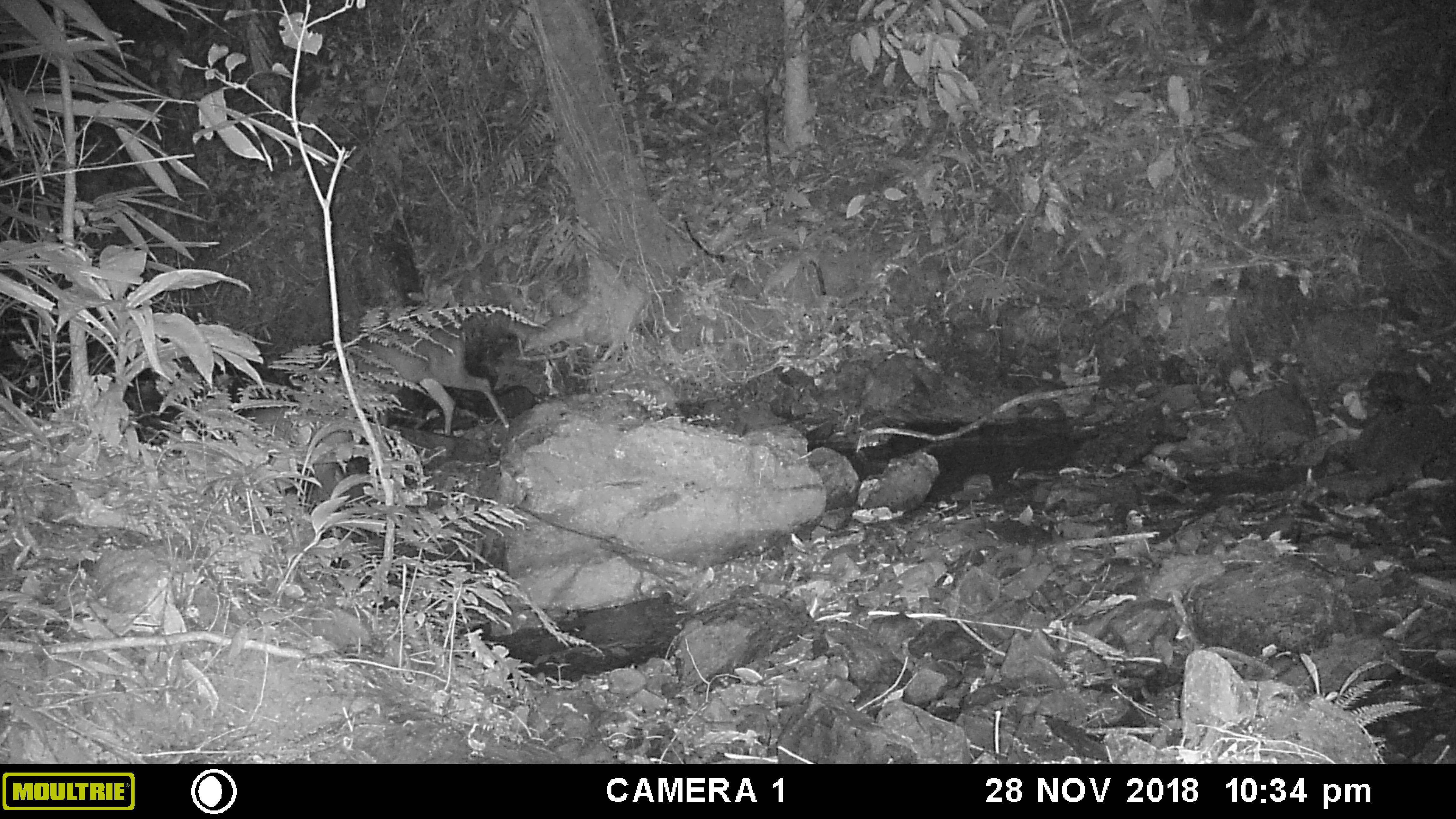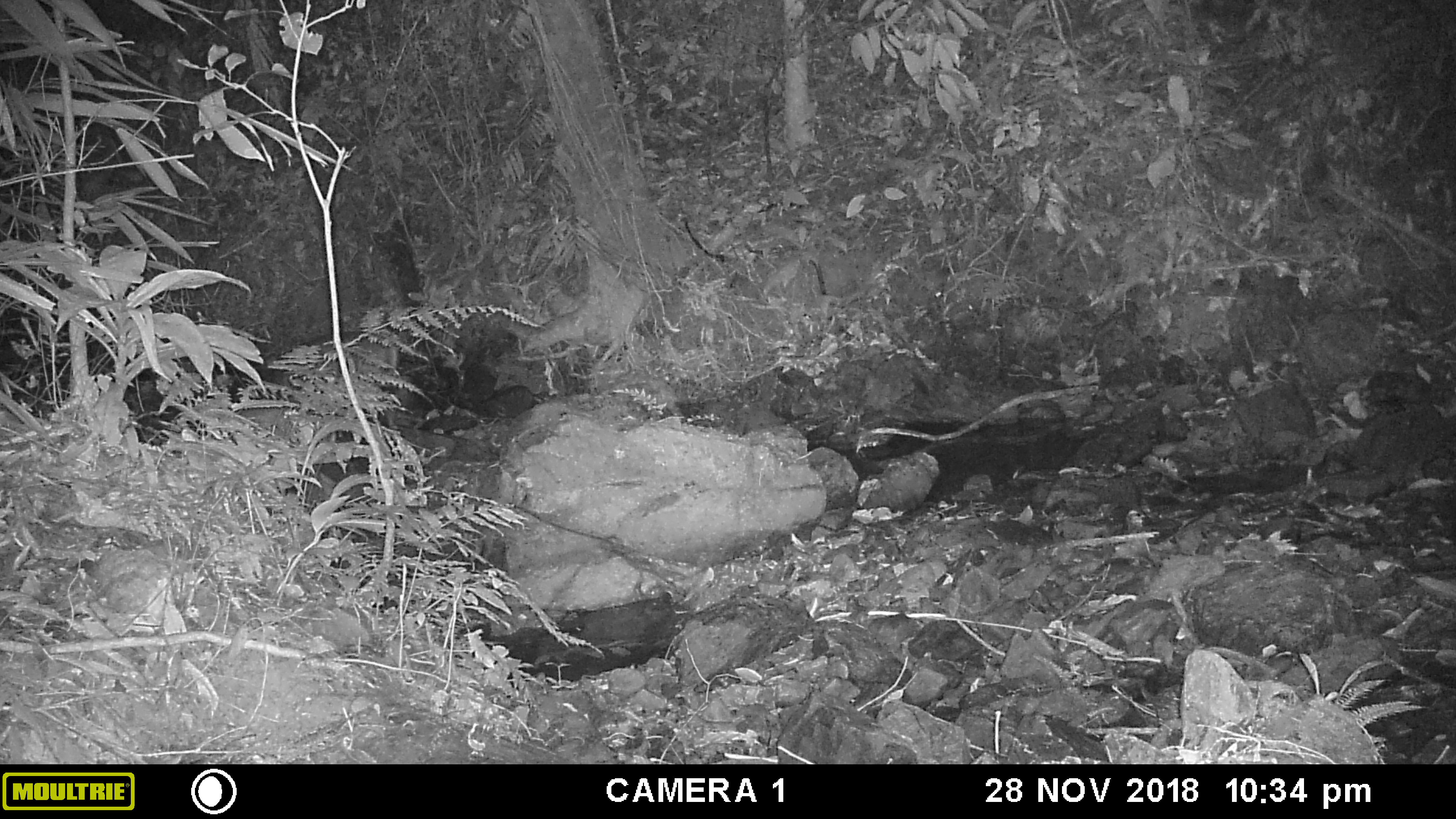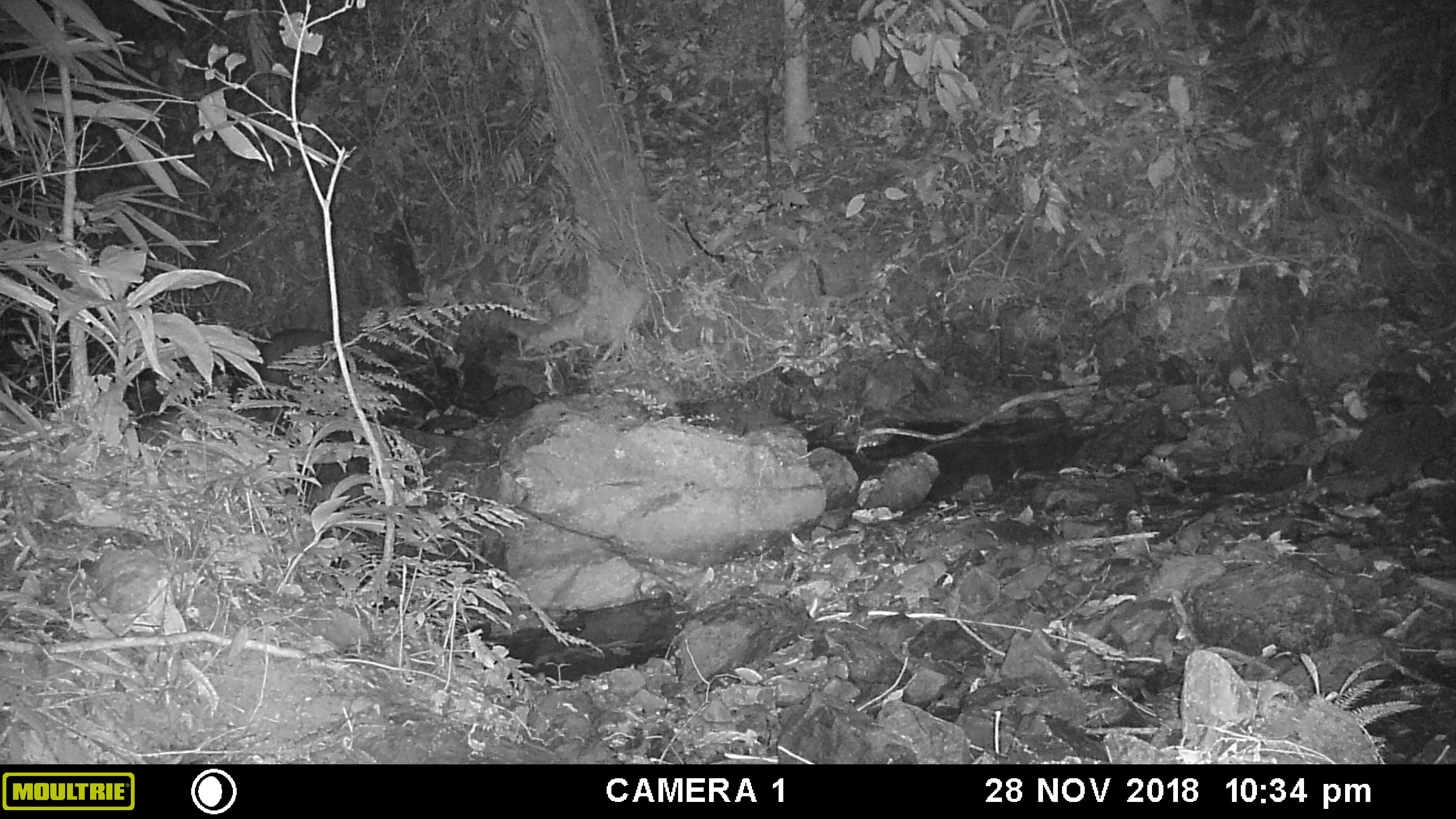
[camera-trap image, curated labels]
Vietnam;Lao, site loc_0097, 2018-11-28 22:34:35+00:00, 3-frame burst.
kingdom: Animalia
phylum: Chordata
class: Mammalia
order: Artiodactyla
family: Cervidae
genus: Muntiacus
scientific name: Muntiacus rooseveltorum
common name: roosevelt's muntjac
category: roosevelts muntjac group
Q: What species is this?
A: Roosevelts muntjac group (roosevelt's muntjac) (Muntiacus rooseveltorum).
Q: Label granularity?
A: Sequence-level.